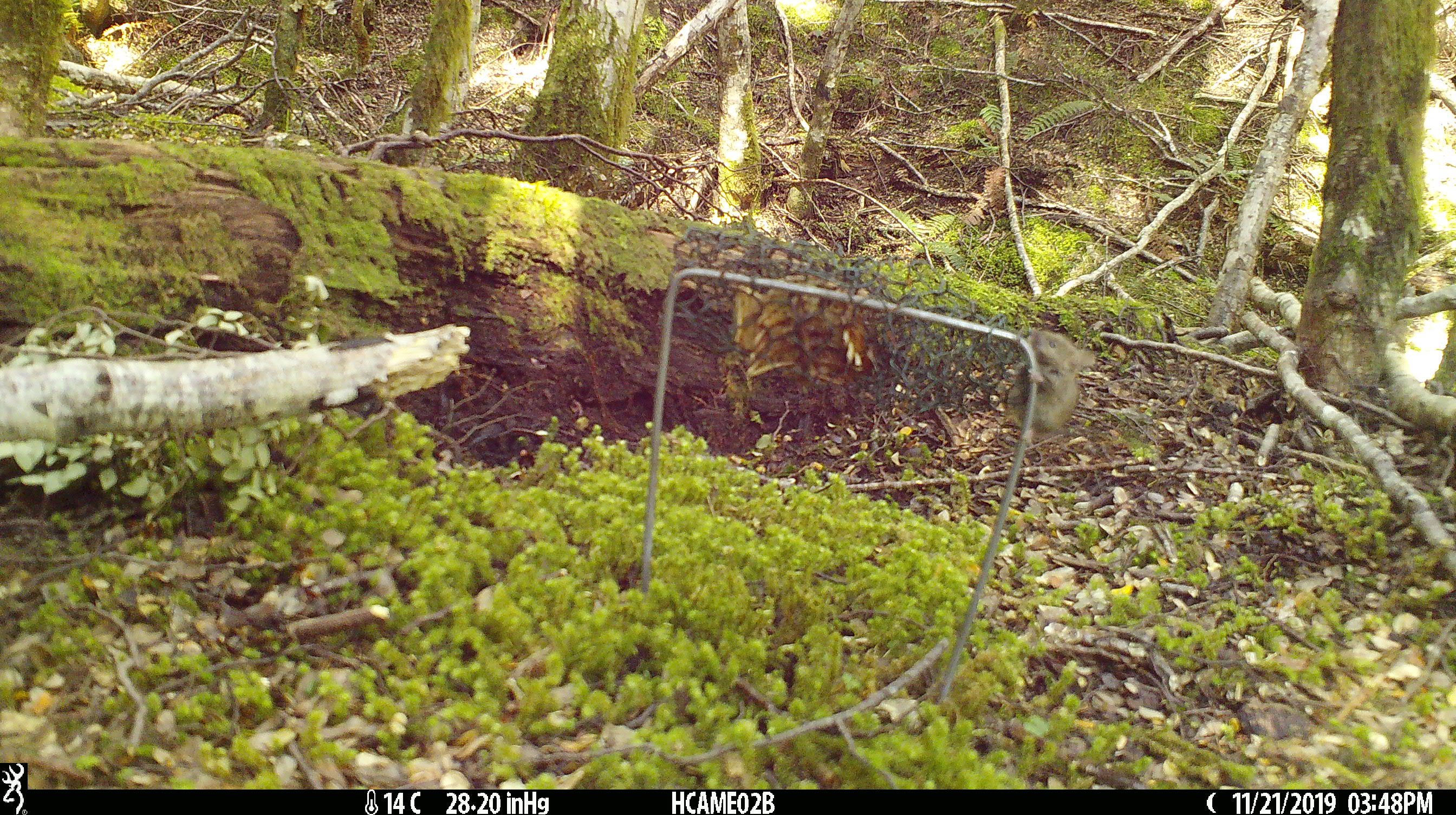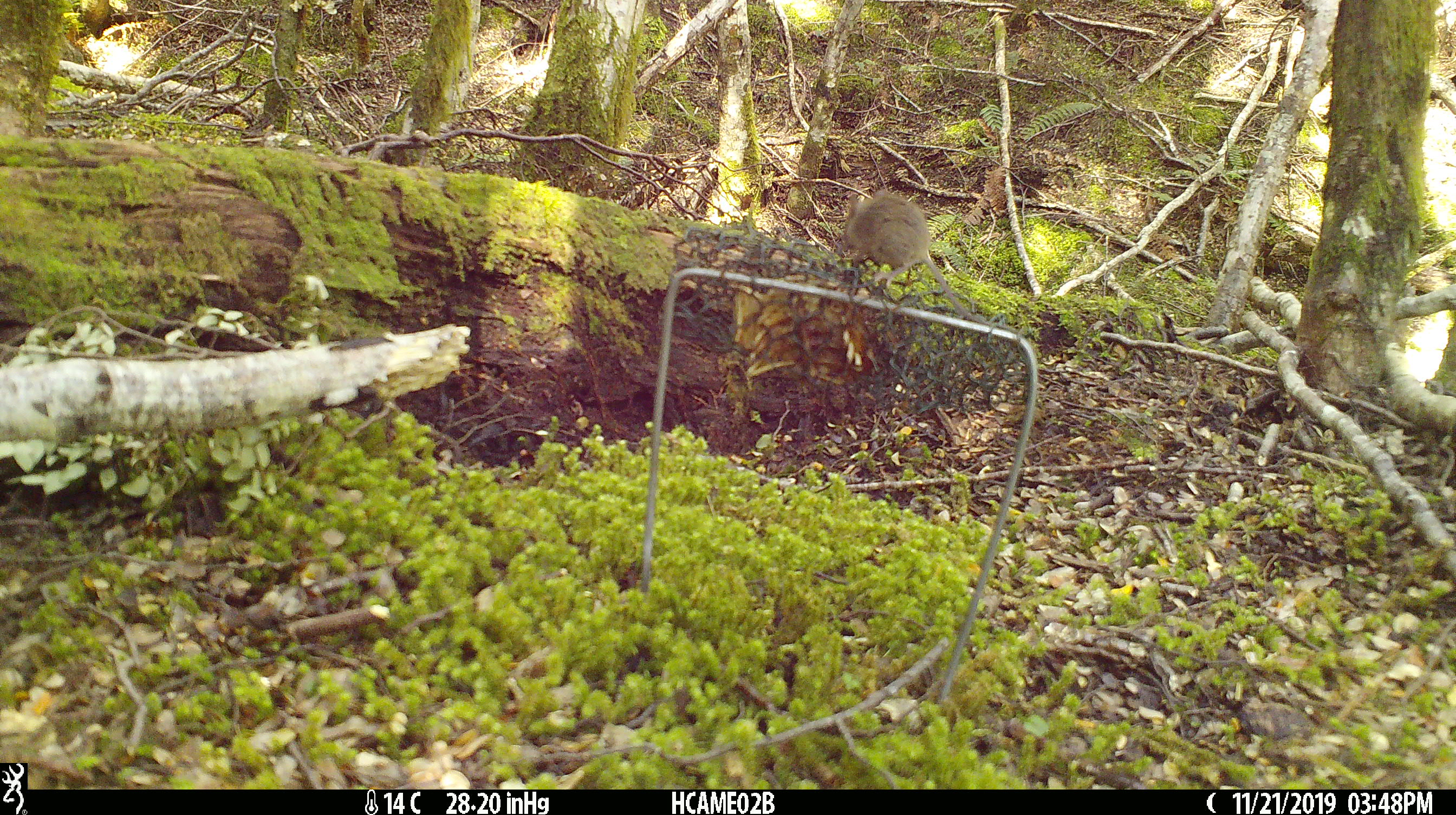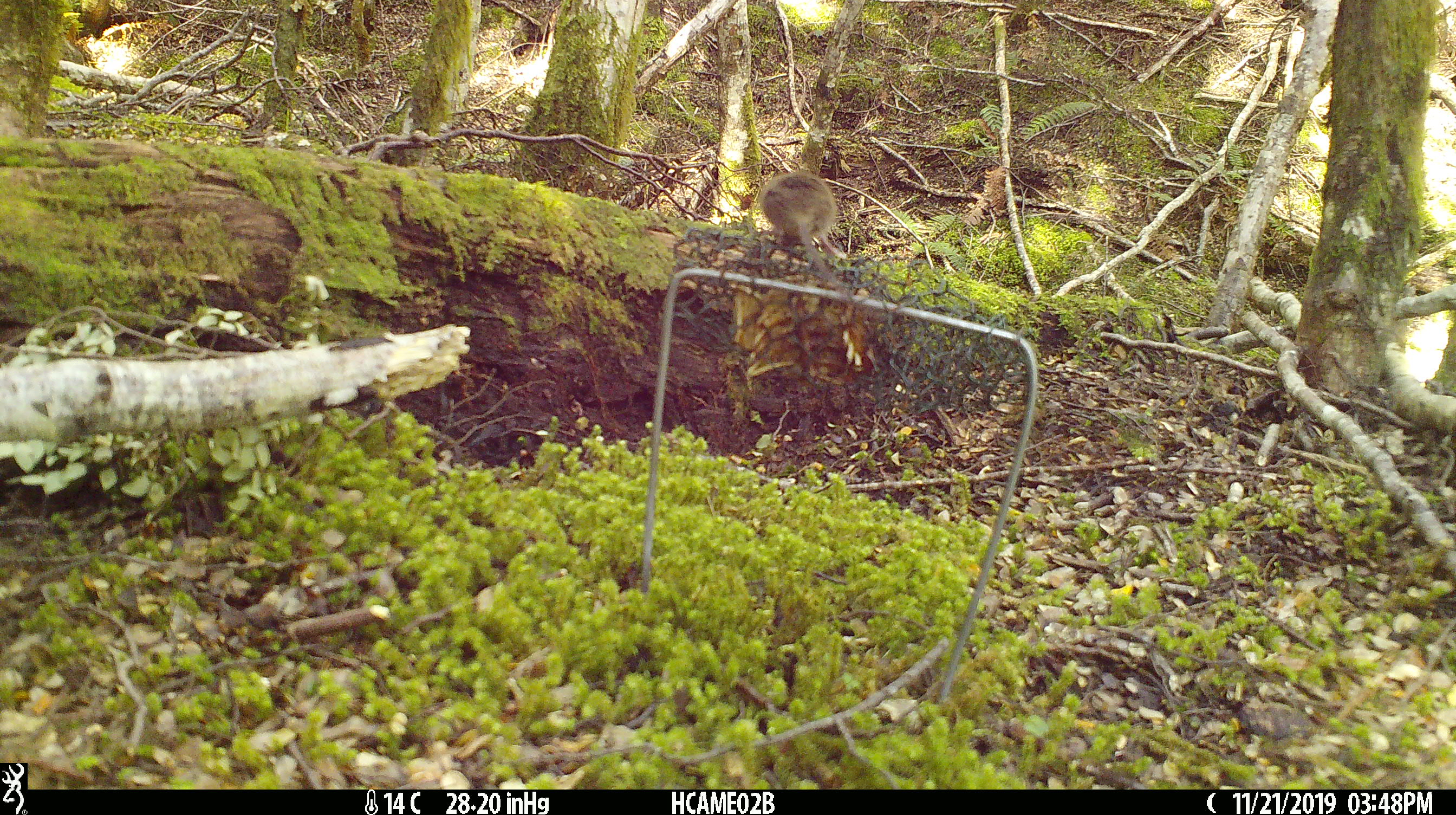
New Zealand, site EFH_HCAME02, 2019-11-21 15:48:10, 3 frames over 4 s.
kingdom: Animalia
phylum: Chordata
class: Mammalia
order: Rodentia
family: Muridae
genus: Mus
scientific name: Mus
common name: mouse